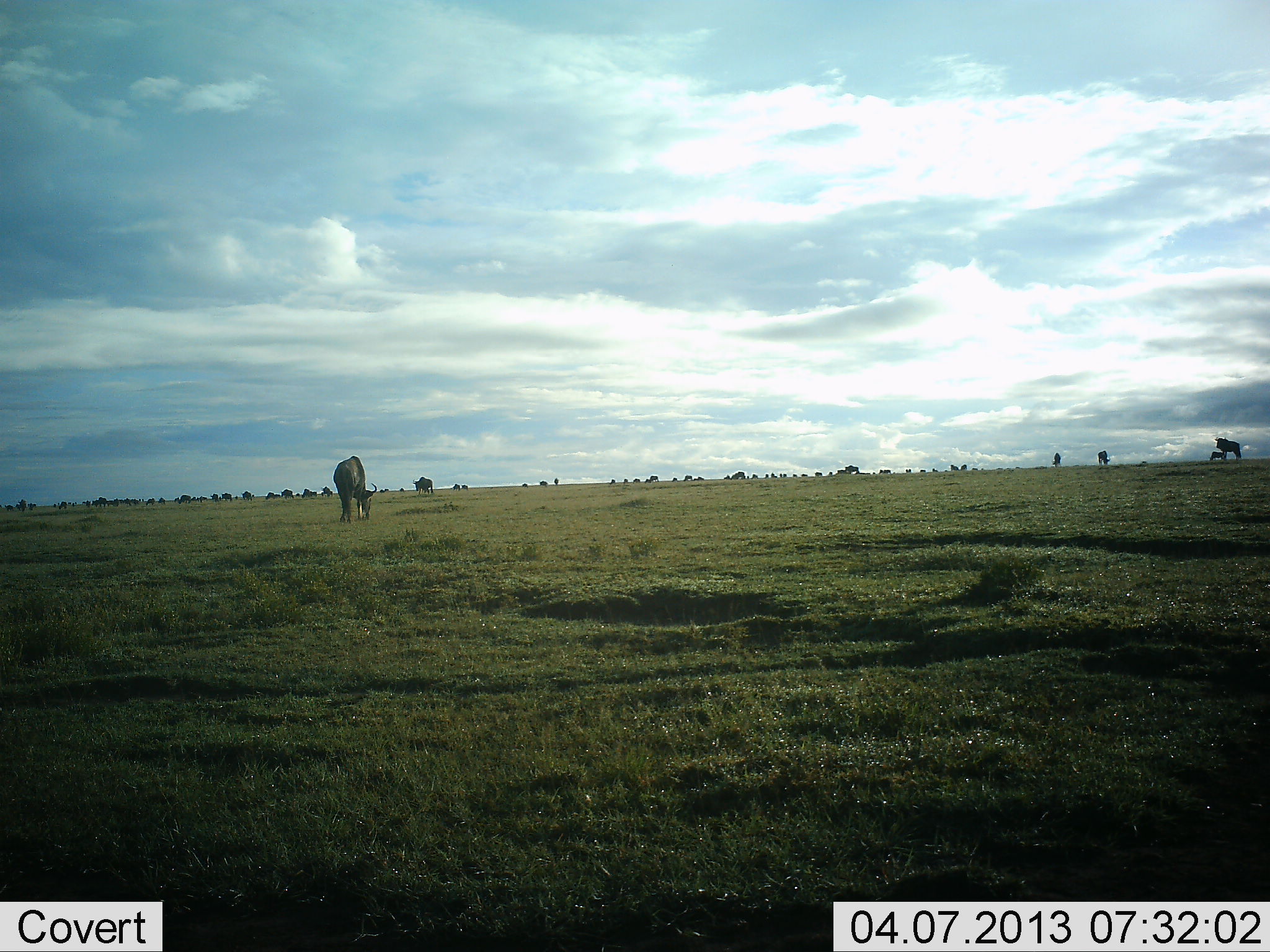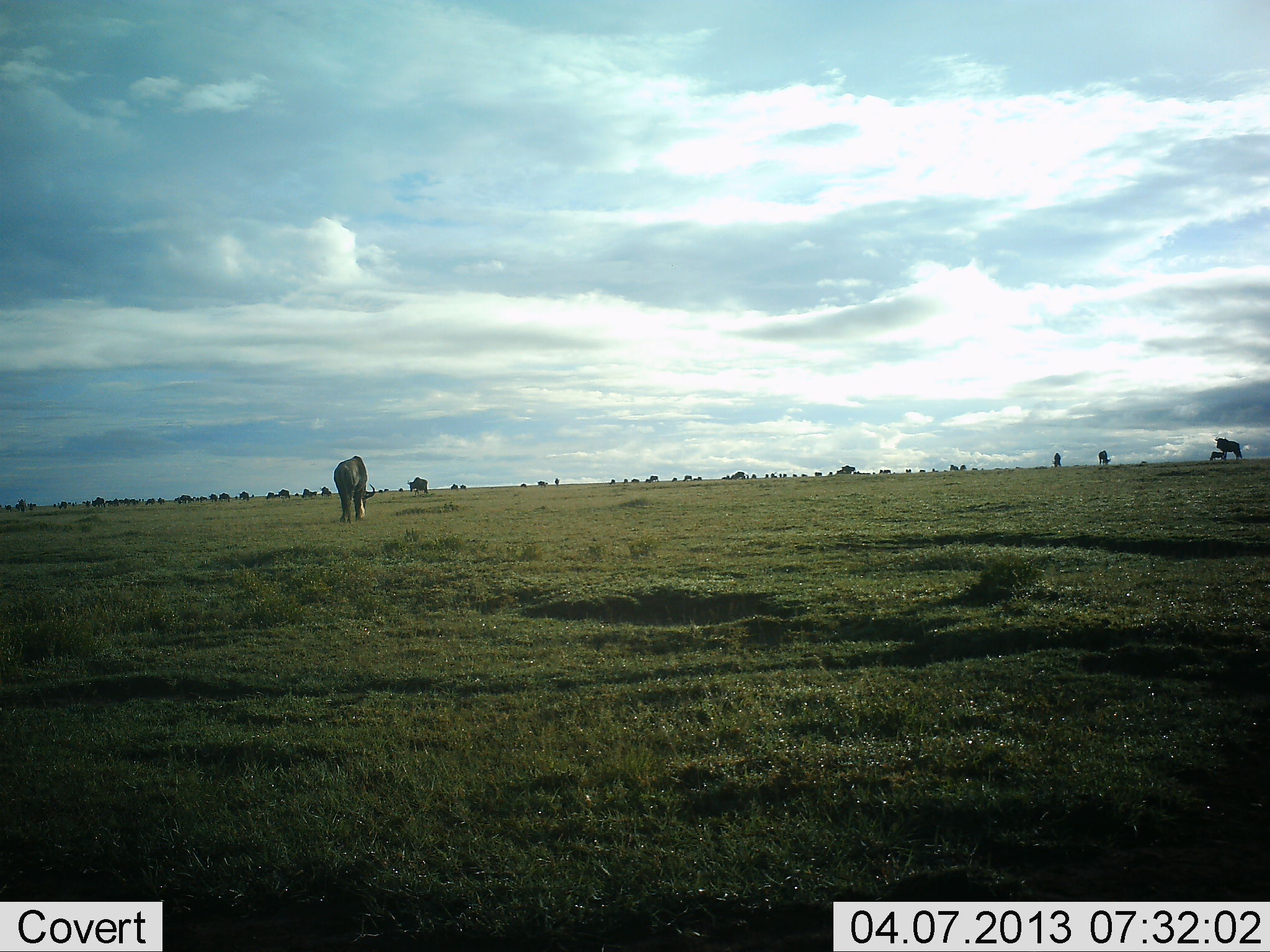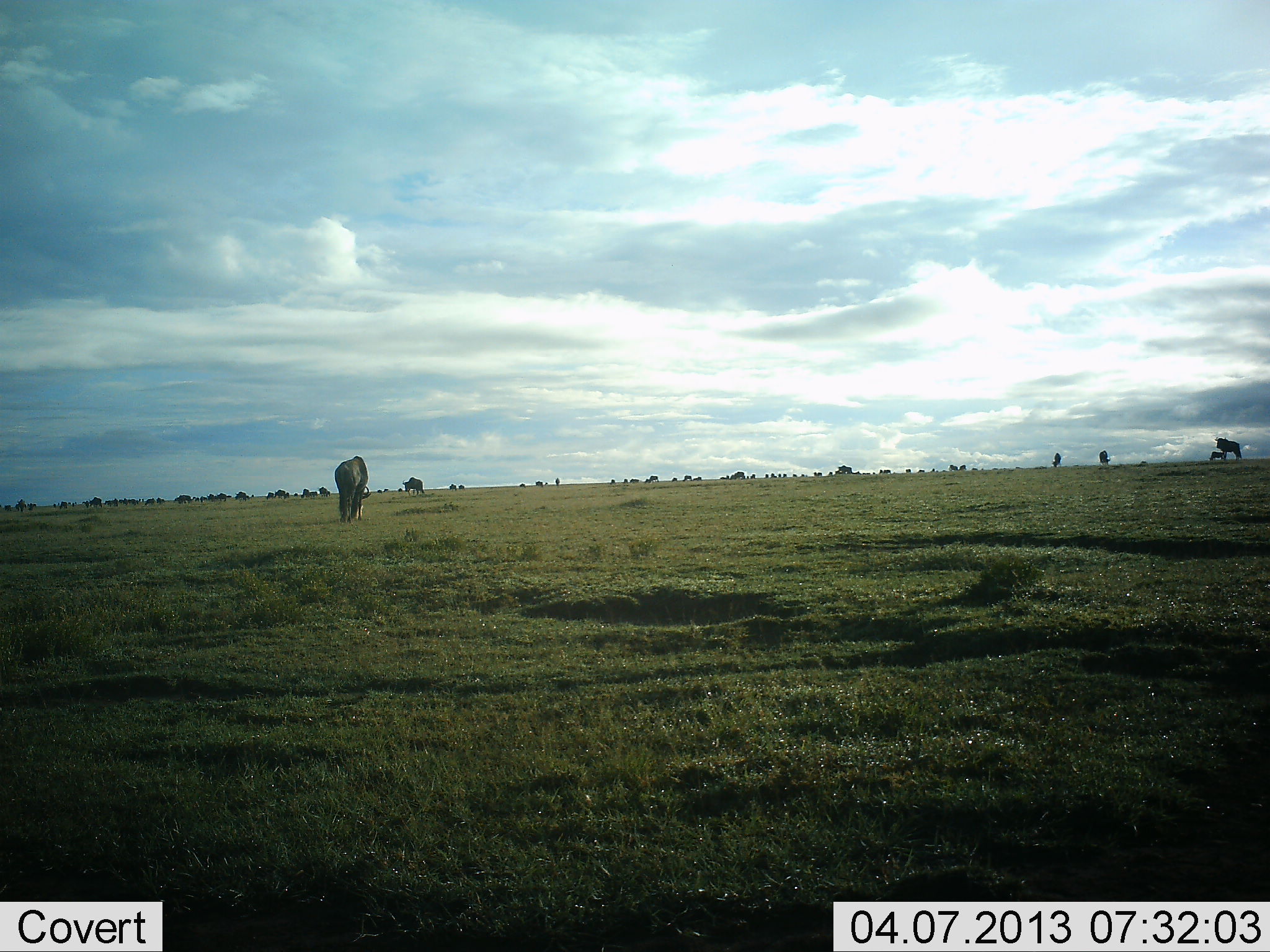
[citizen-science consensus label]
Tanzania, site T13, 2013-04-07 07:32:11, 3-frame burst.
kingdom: Animalia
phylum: Chordata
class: Mammalia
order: Artiodactyla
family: Bovidae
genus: Connochaetes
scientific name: Connochaetes taurinus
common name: blue wildebeest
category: wildebeest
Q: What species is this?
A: Wildebeest (blue wildebeest) (Connochaetes taurinus).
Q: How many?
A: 11-50.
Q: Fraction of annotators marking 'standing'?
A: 44%.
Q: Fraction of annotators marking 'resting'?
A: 0%.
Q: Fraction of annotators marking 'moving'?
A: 44%.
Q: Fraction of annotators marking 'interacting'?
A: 6%.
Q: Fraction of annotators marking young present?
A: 6%.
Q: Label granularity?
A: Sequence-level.